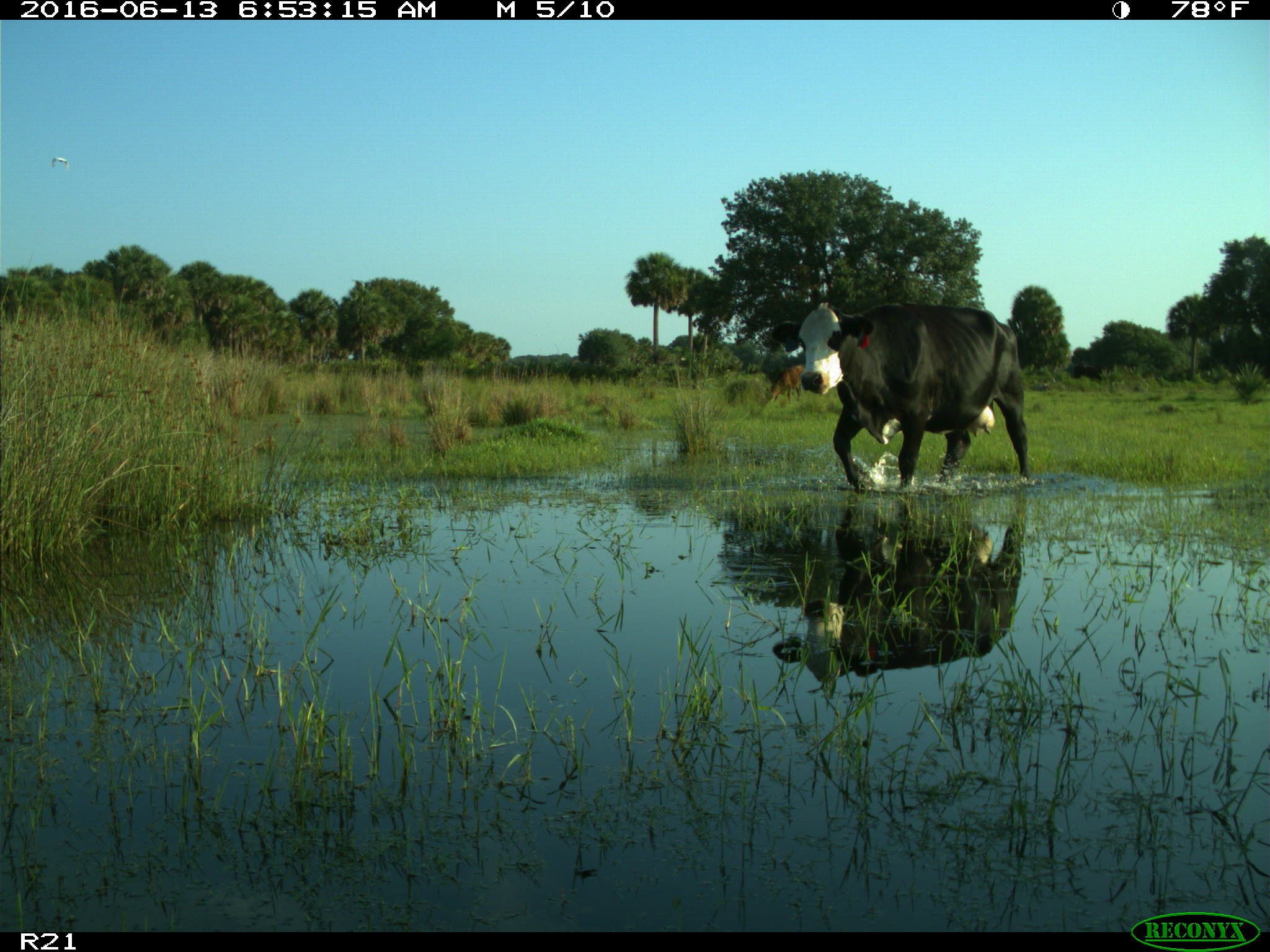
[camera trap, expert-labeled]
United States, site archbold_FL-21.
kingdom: Animalia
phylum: Chordata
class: Mammalia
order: Artiodactyla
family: Bovidae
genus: Bos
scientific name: Bos taurus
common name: domestic cow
Bos taurus (domestic cow).